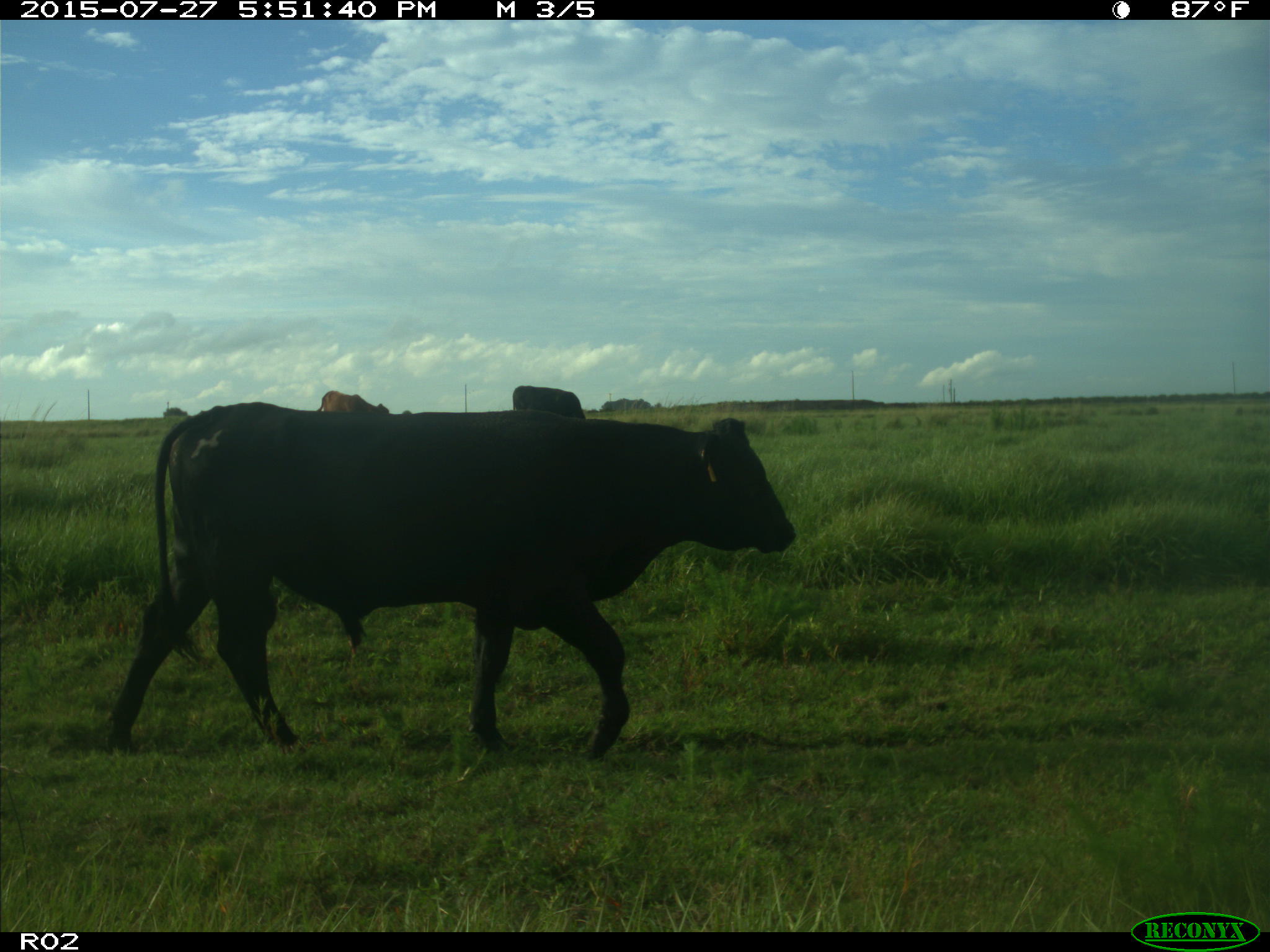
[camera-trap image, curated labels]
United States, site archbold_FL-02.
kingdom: Animalia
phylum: Chordata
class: Mammalia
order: Artiodactyla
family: Bovidae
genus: Bos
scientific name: Bos taurus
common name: domestic cow